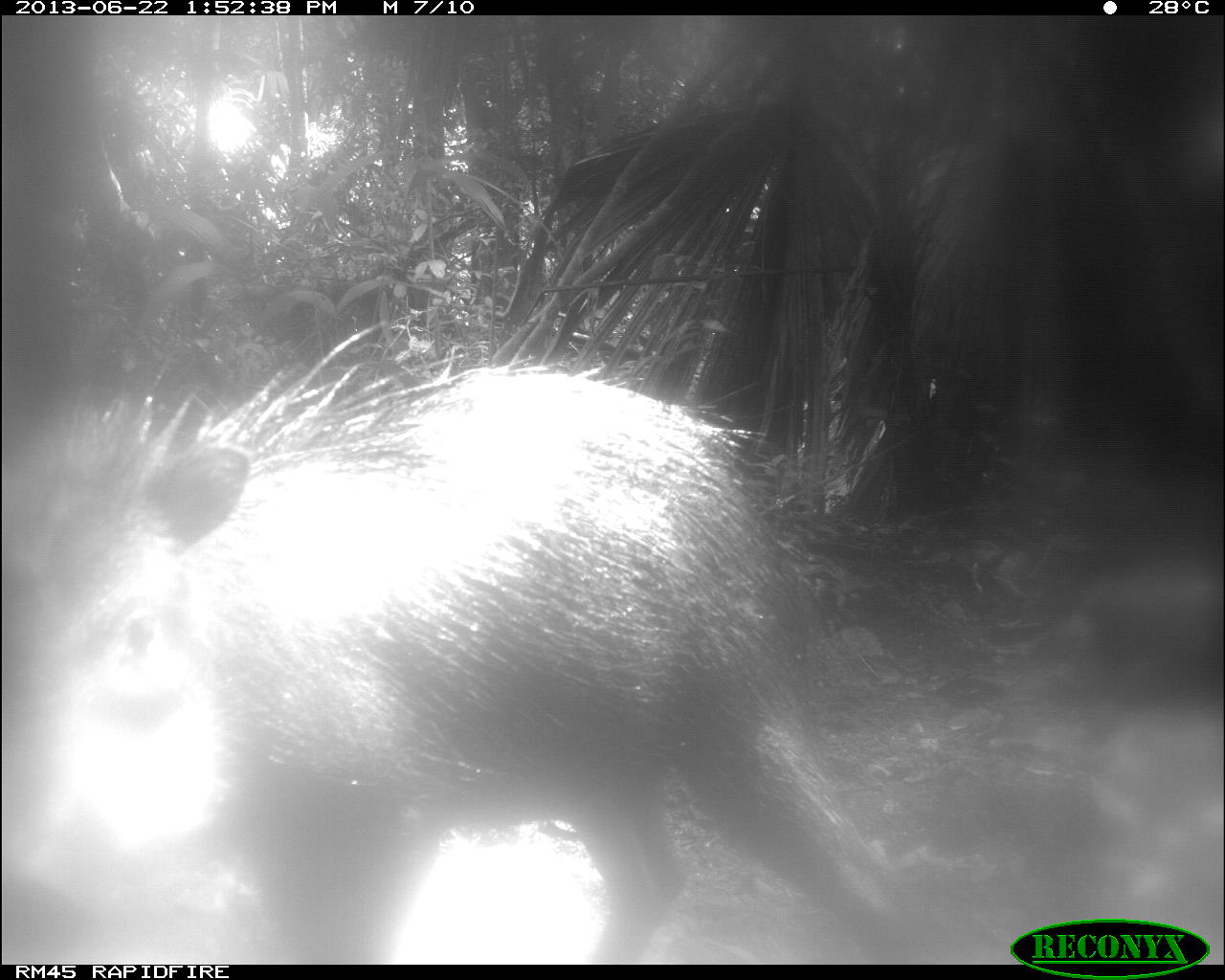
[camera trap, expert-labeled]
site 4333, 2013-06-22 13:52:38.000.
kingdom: Animalia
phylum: Chordata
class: Mammalia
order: Artiodactyla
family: Tayassuidae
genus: Tayassu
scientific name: Tayassu pecari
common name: white-lipped peccary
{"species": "Tayassu pecari (white-lipped peccary)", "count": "3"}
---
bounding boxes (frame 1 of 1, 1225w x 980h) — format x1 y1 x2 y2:
tayassu pecari: 0 317 956 961